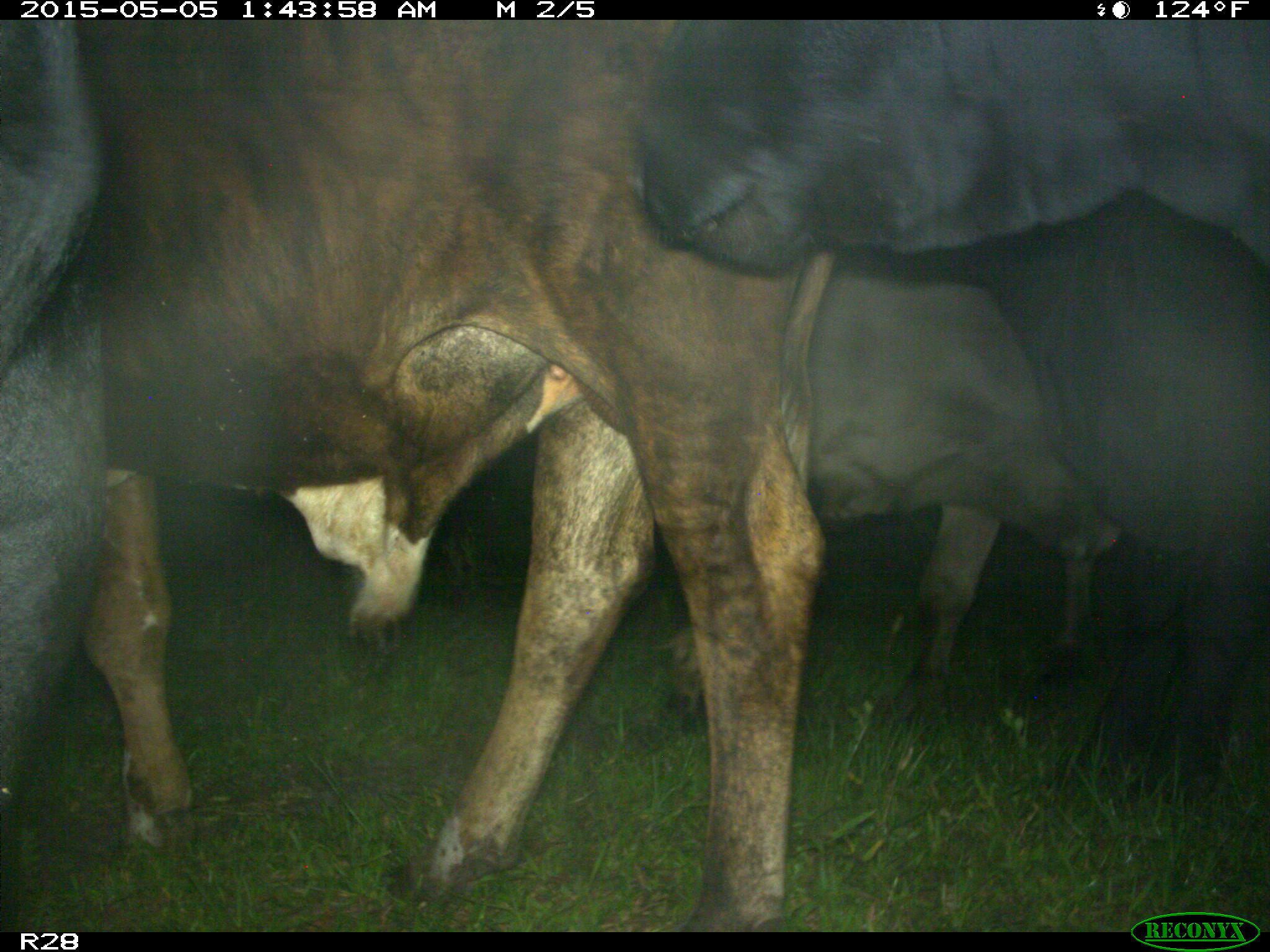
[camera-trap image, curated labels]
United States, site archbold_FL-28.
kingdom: Animalia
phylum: Chordata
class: Mammalia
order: Artiodactyla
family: Bovidae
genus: Bos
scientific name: Bos taurus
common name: domestic cow